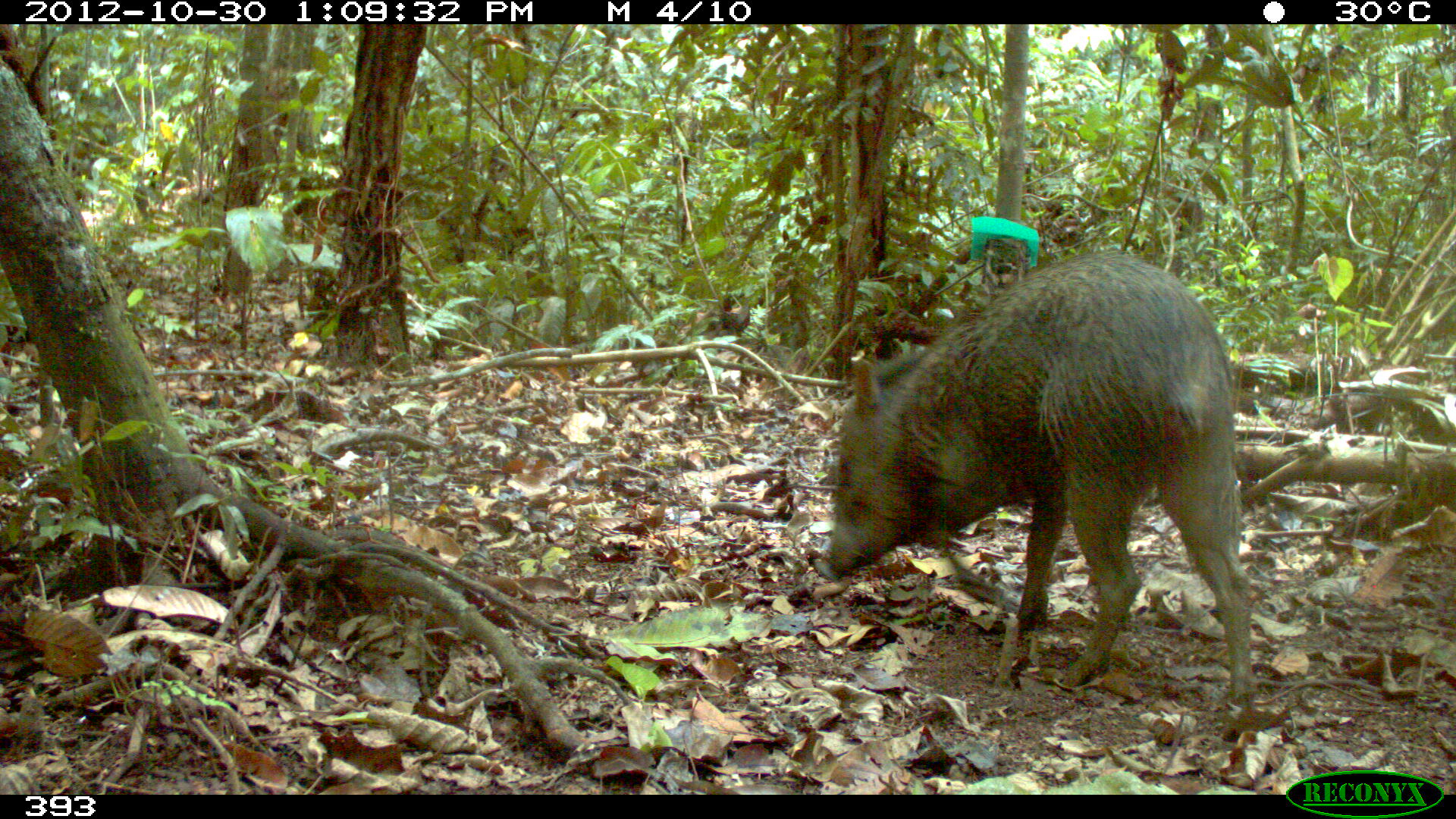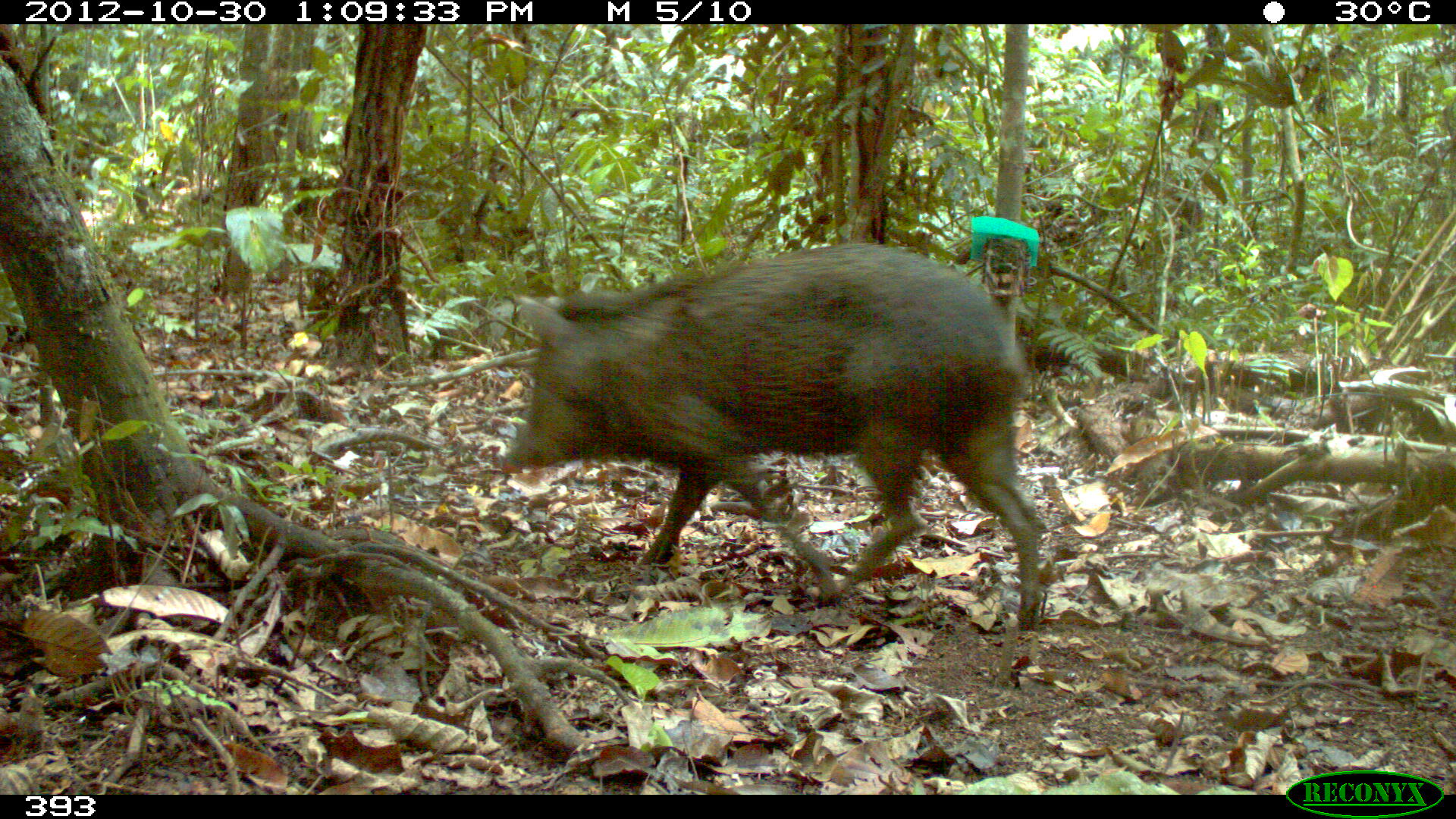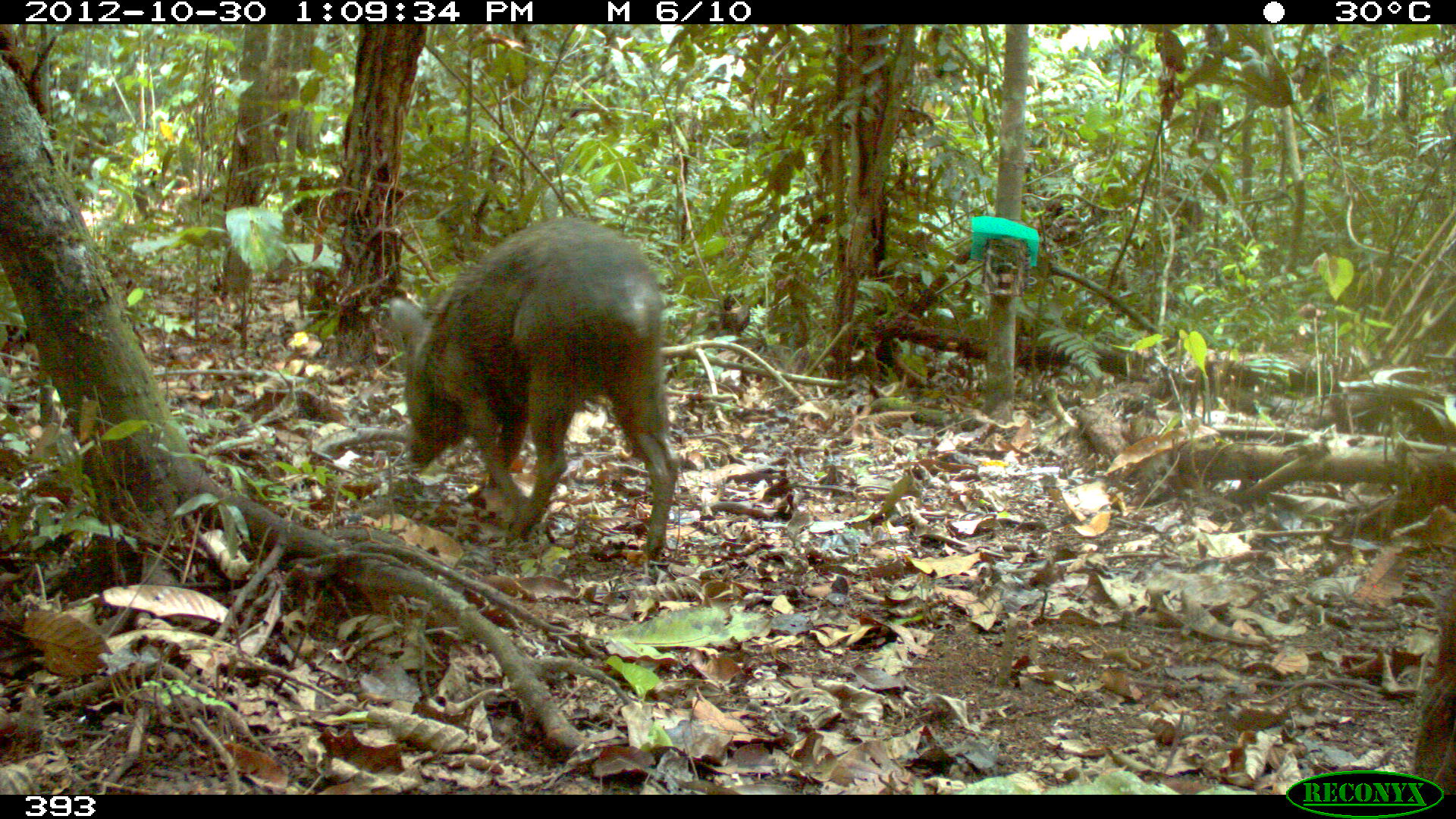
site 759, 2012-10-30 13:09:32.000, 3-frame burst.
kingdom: Animalia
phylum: Chordata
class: Mammalia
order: Artiodactyla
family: Tayassuidae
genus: Pecari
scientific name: Pecari tajacu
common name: collared peccary